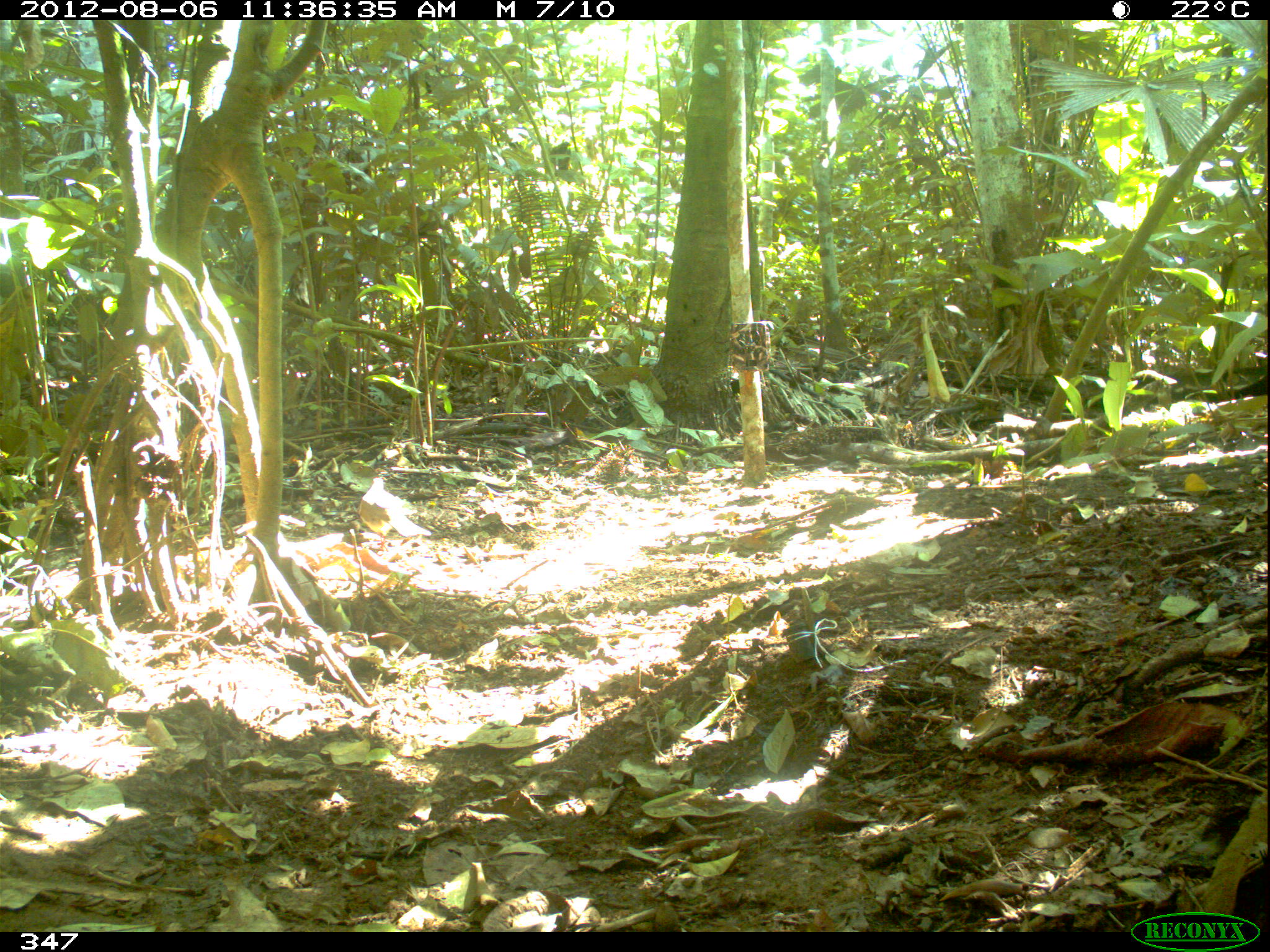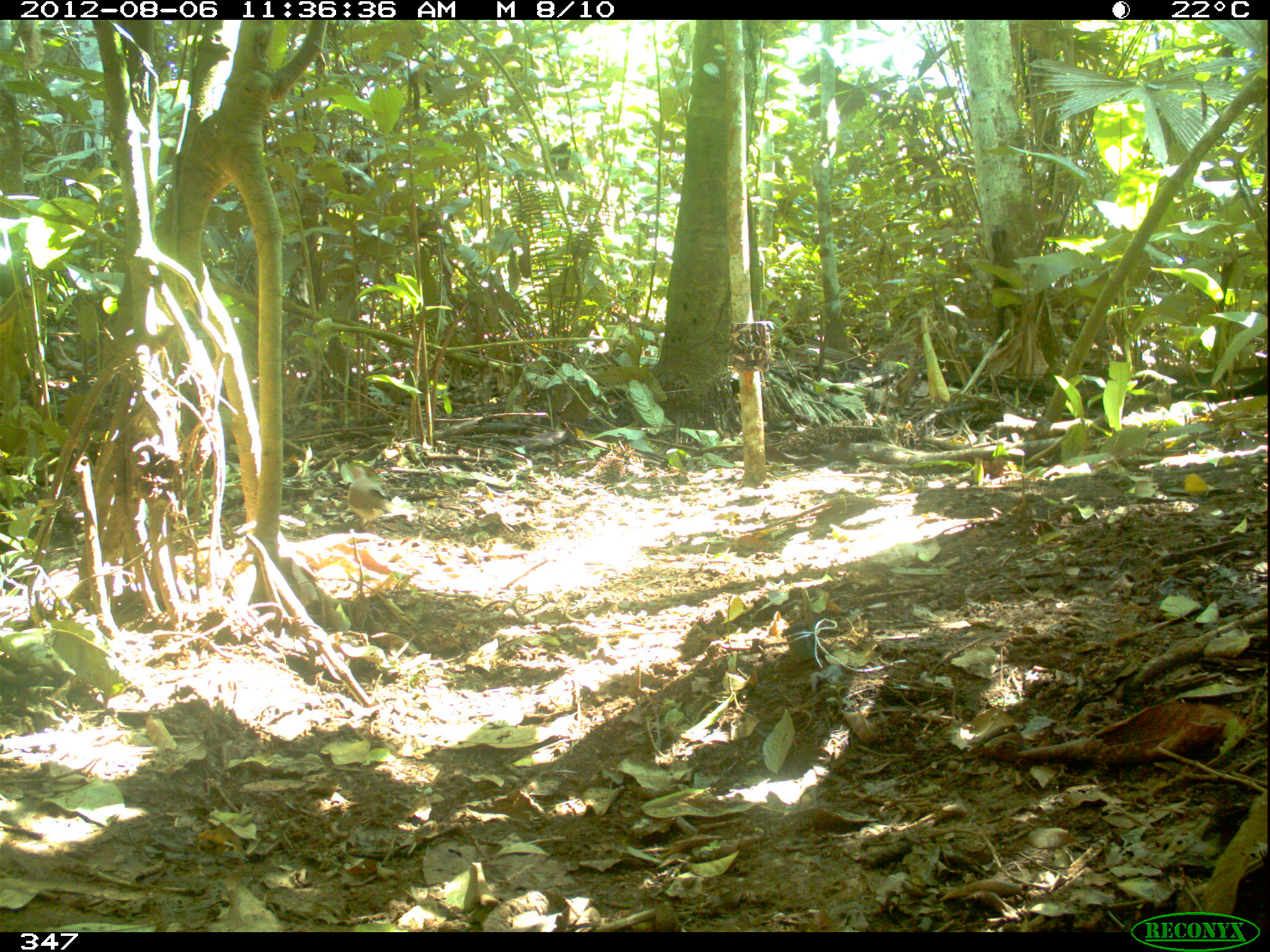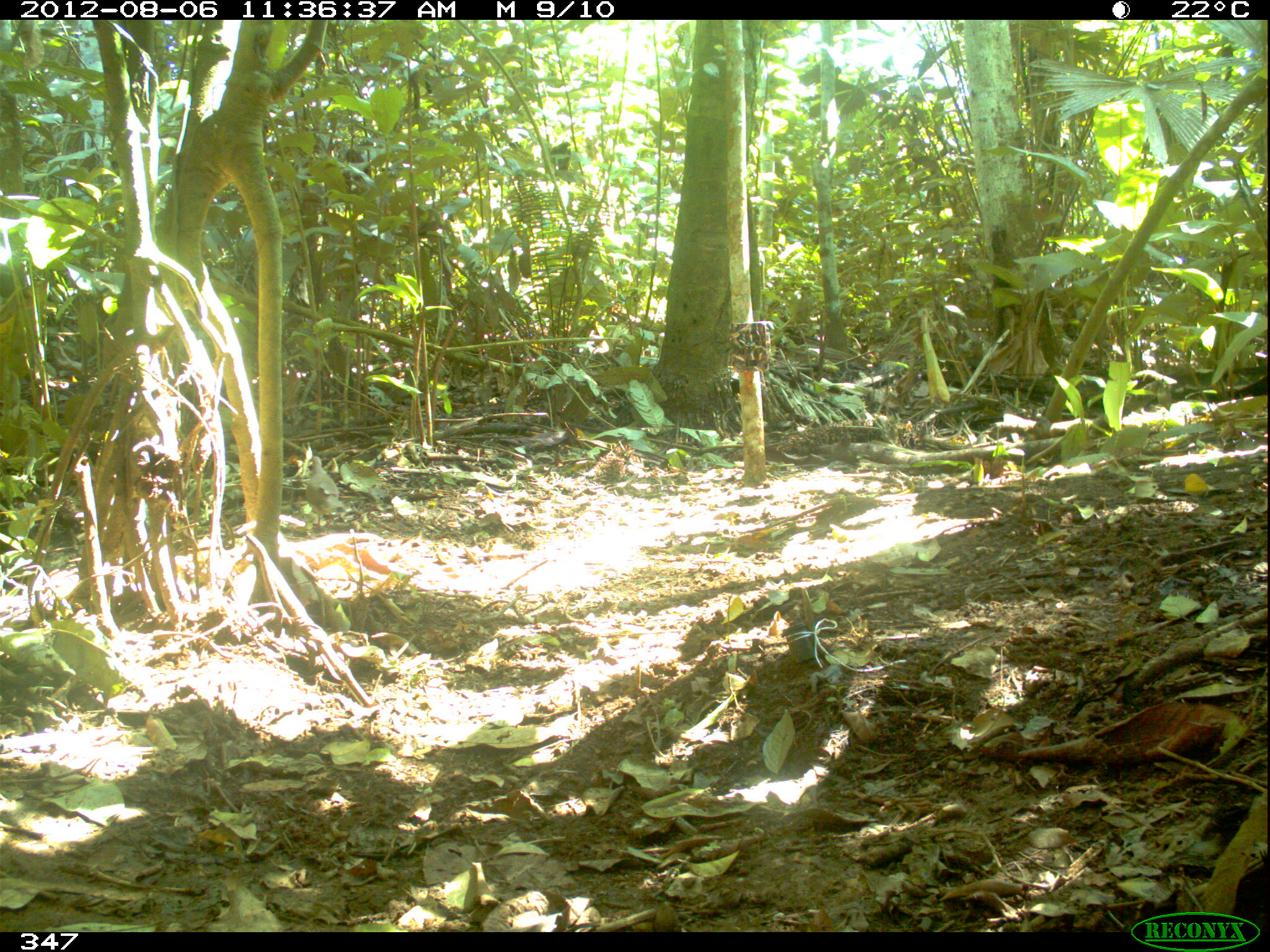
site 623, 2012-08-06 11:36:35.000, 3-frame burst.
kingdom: Animalia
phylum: Chordata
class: Aves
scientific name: Aves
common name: bird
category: unknown bird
Unknown bird (bird) (Aves).